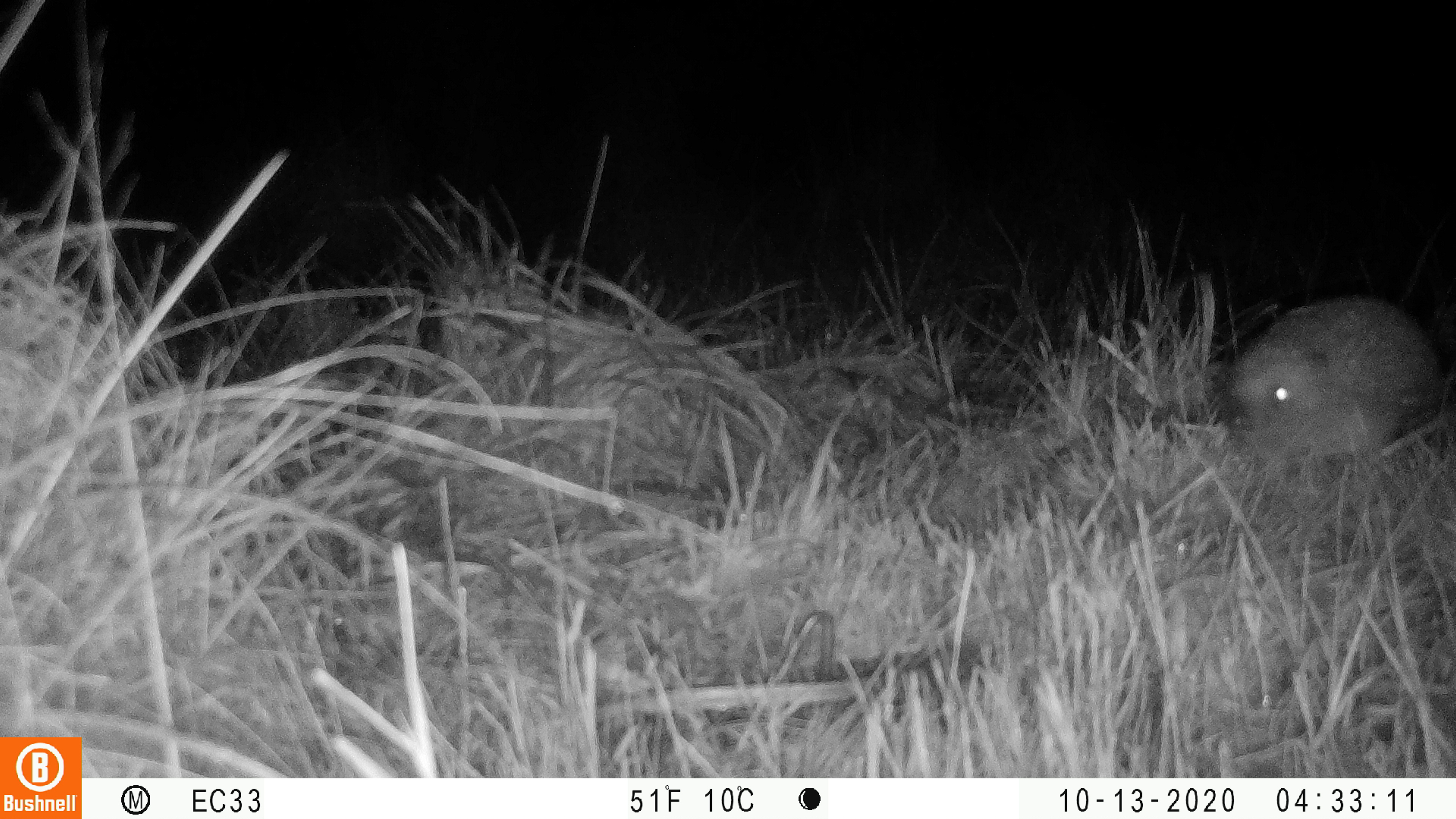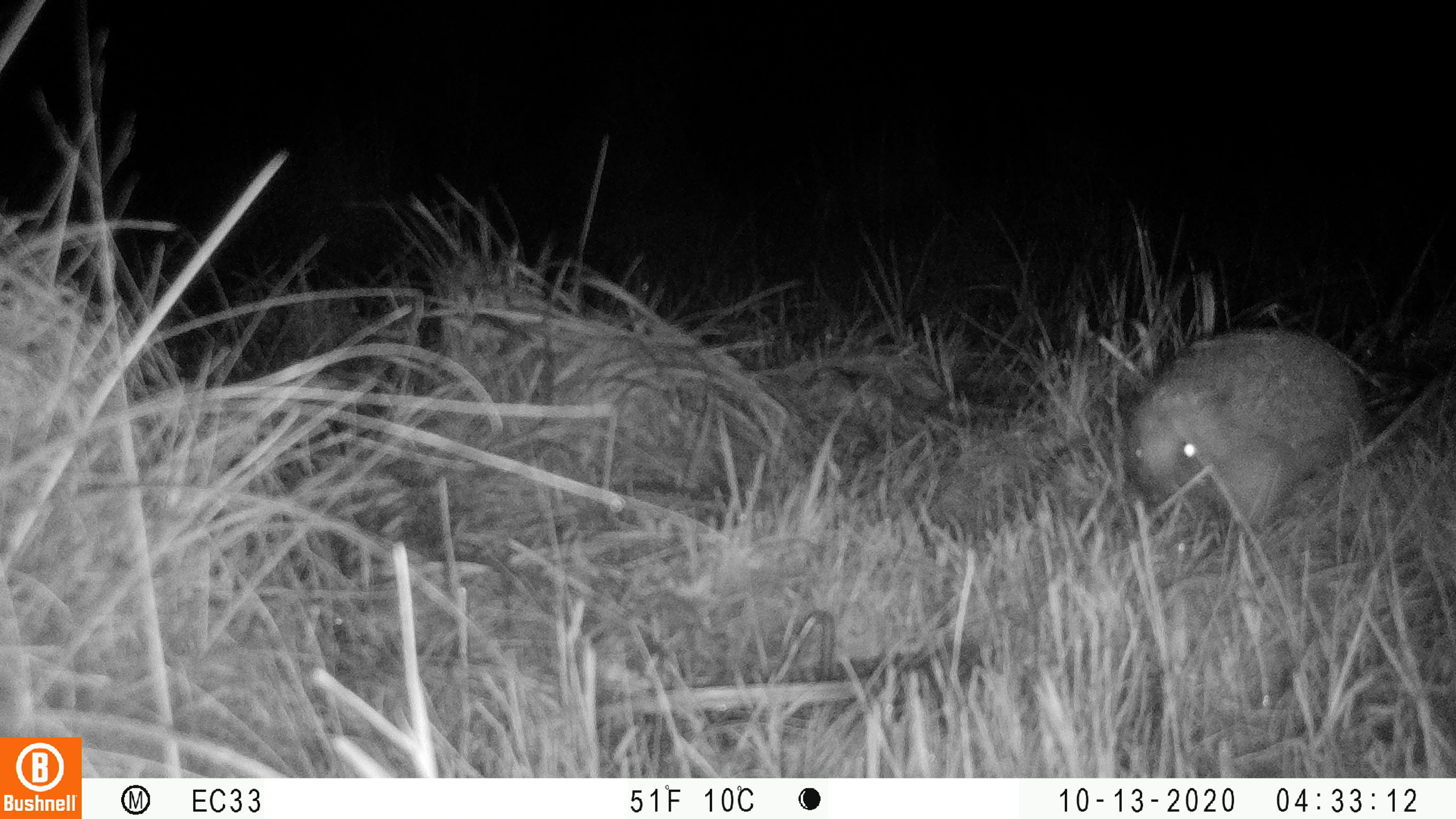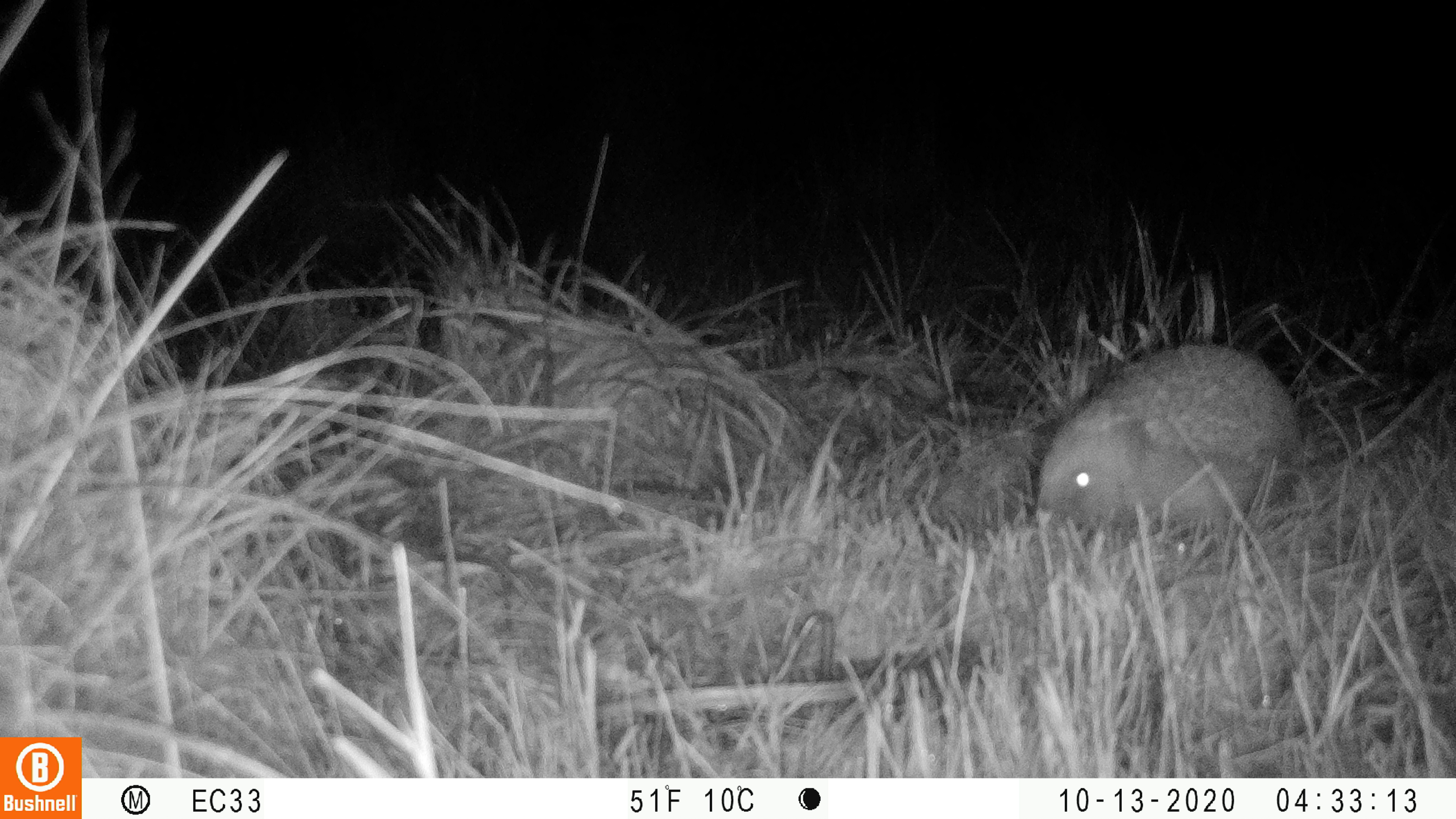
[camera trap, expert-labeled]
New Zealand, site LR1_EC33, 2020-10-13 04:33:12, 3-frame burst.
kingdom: Animalia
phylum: Chordata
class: Mammalia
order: Eulipotyphla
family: Erinaceidae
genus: Erinaceus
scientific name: Erinaceus europaeus europaeus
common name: european hedgehog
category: hedgehog